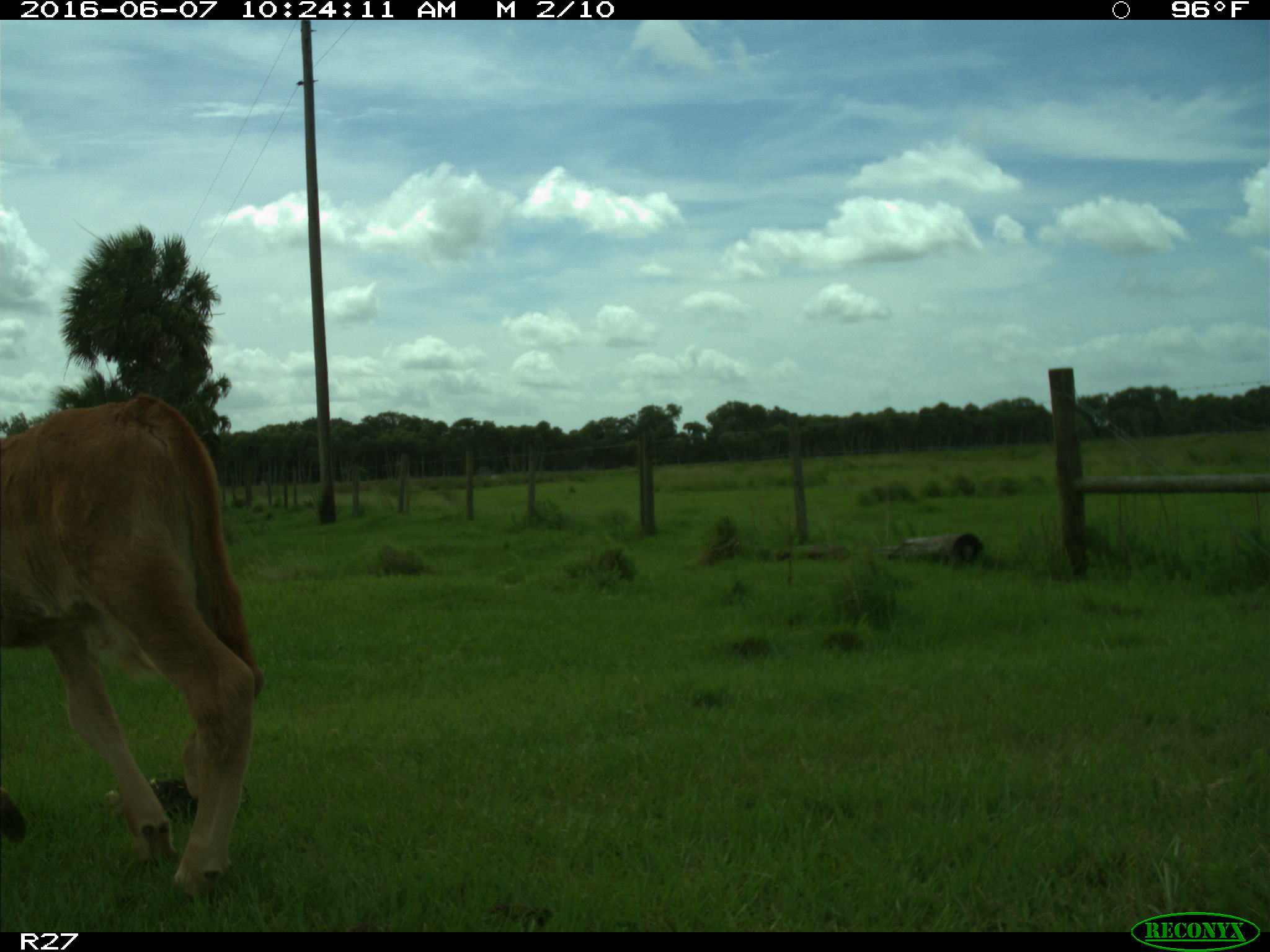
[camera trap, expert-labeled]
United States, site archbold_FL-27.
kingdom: Animalia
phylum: Chordata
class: Mammalia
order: Artiodactyla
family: Bovidae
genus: Bos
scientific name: Bos taurus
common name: domestic cow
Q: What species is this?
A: Bos taurus (domestic cow).